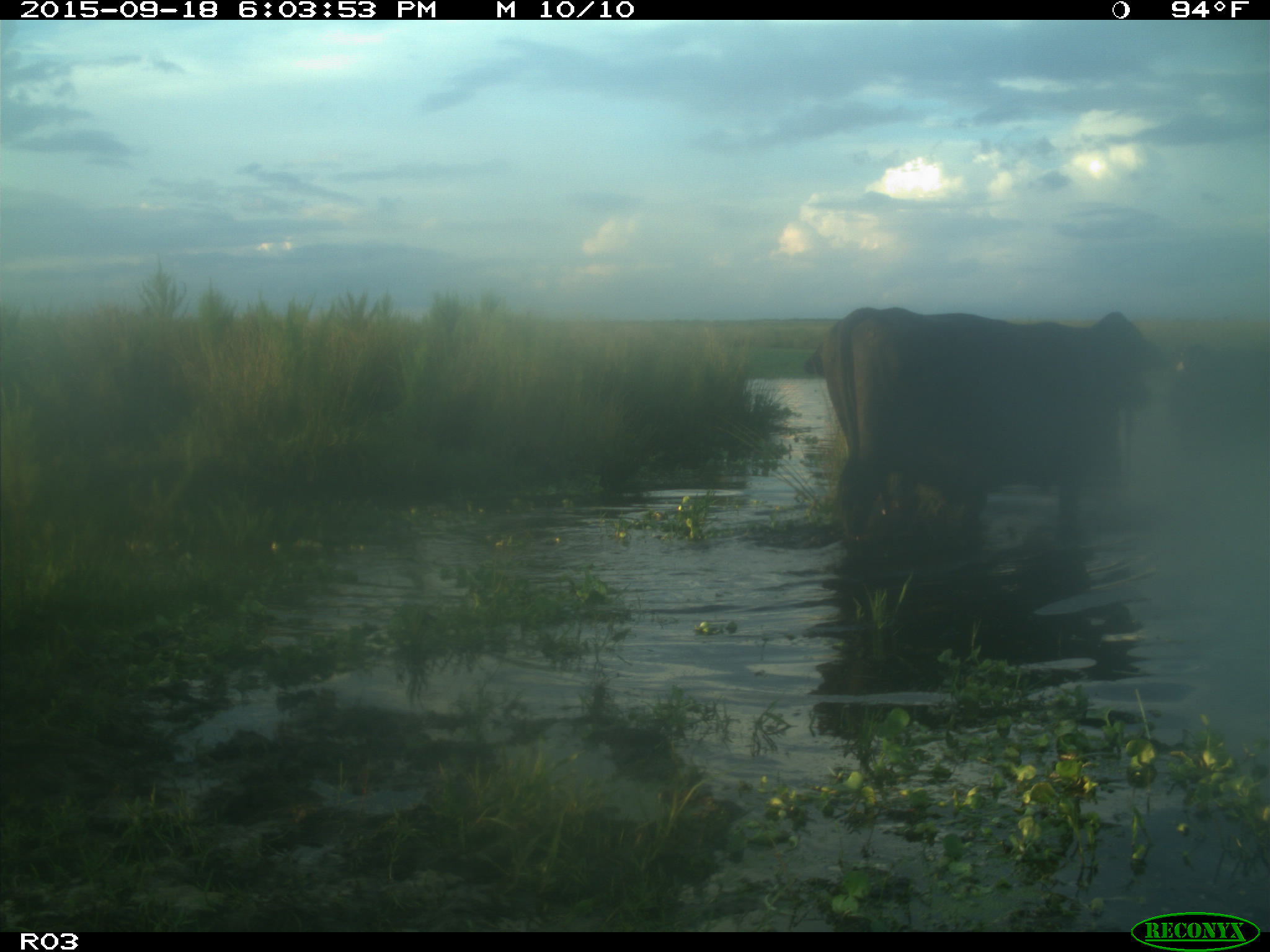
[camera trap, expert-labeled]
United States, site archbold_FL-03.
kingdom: Animalia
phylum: Chordata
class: Mammalia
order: Artiodactyla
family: Bovidae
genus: Bos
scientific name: Bos taurus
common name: domestic cow